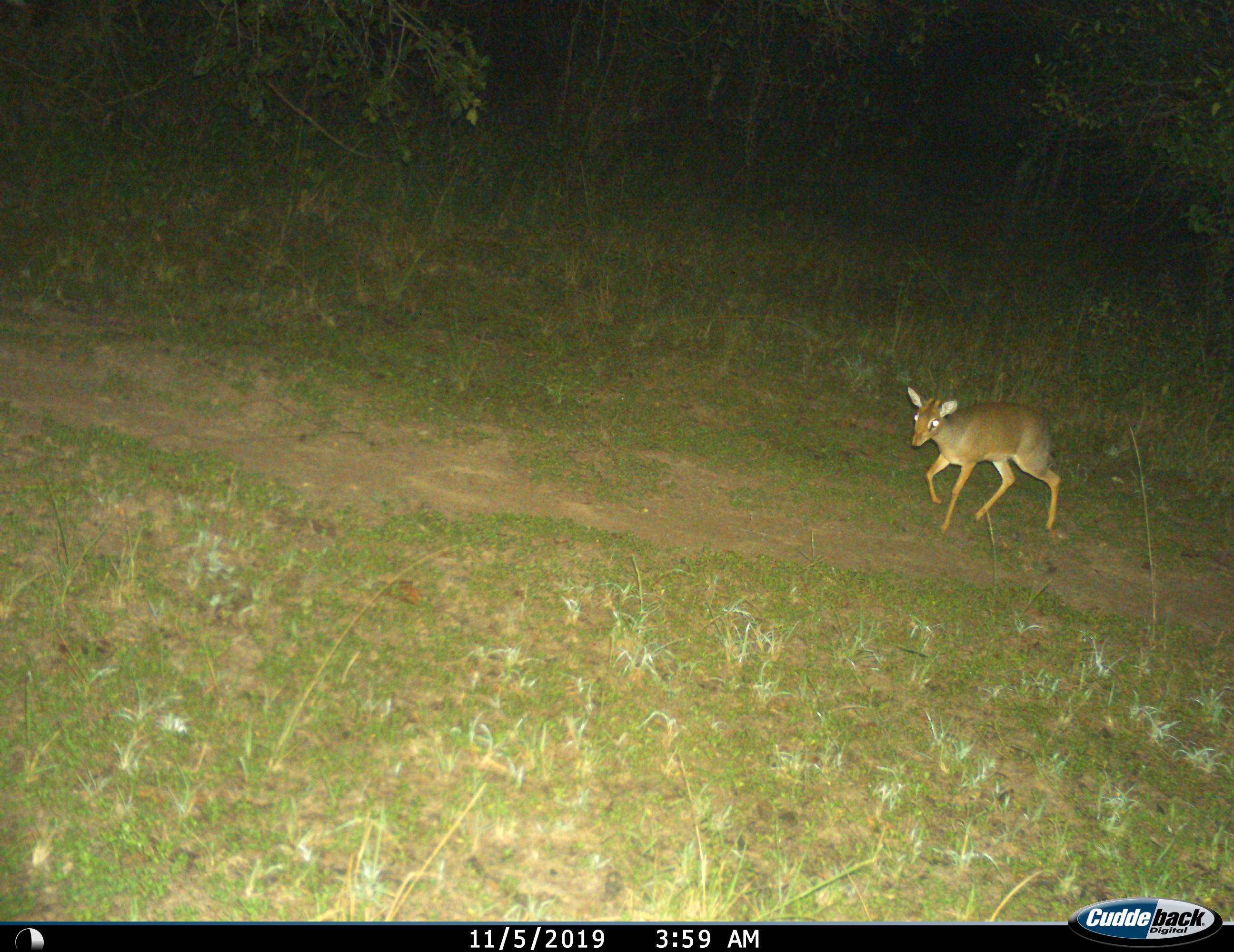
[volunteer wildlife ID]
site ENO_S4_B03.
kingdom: Animalia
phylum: Chordata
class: Mammalia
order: Artiodactyla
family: Bovidae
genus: Madoqua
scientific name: Madoqua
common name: dik-dik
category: dikdik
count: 1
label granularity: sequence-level